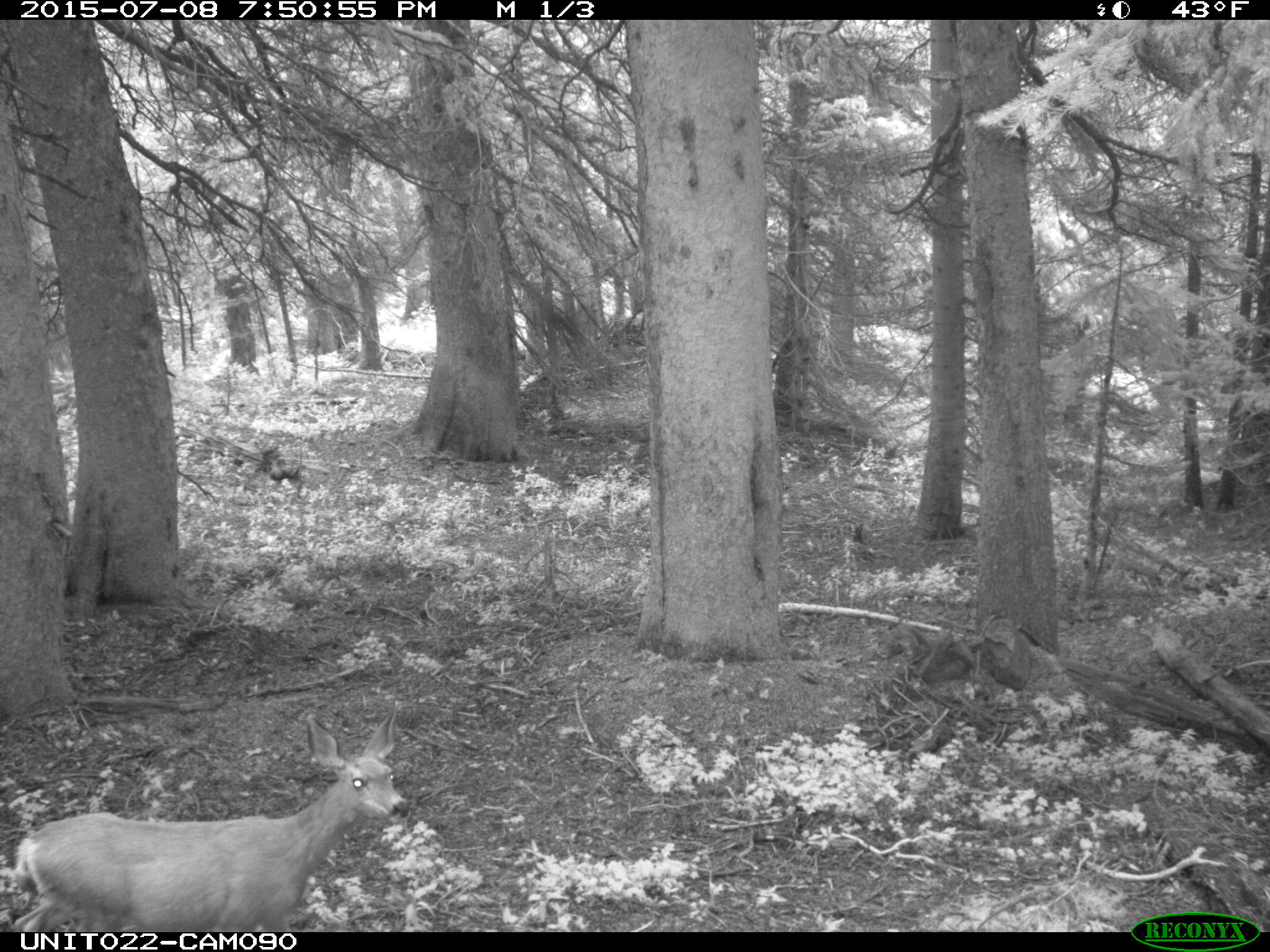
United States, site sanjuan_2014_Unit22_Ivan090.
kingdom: Animalia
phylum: Chordata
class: Mammalia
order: Artiodactyla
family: Cervidae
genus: Odocoileus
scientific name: Odocoileus hemionus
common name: mule deer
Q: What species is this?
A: Odocoileus hemionus (mule deer).